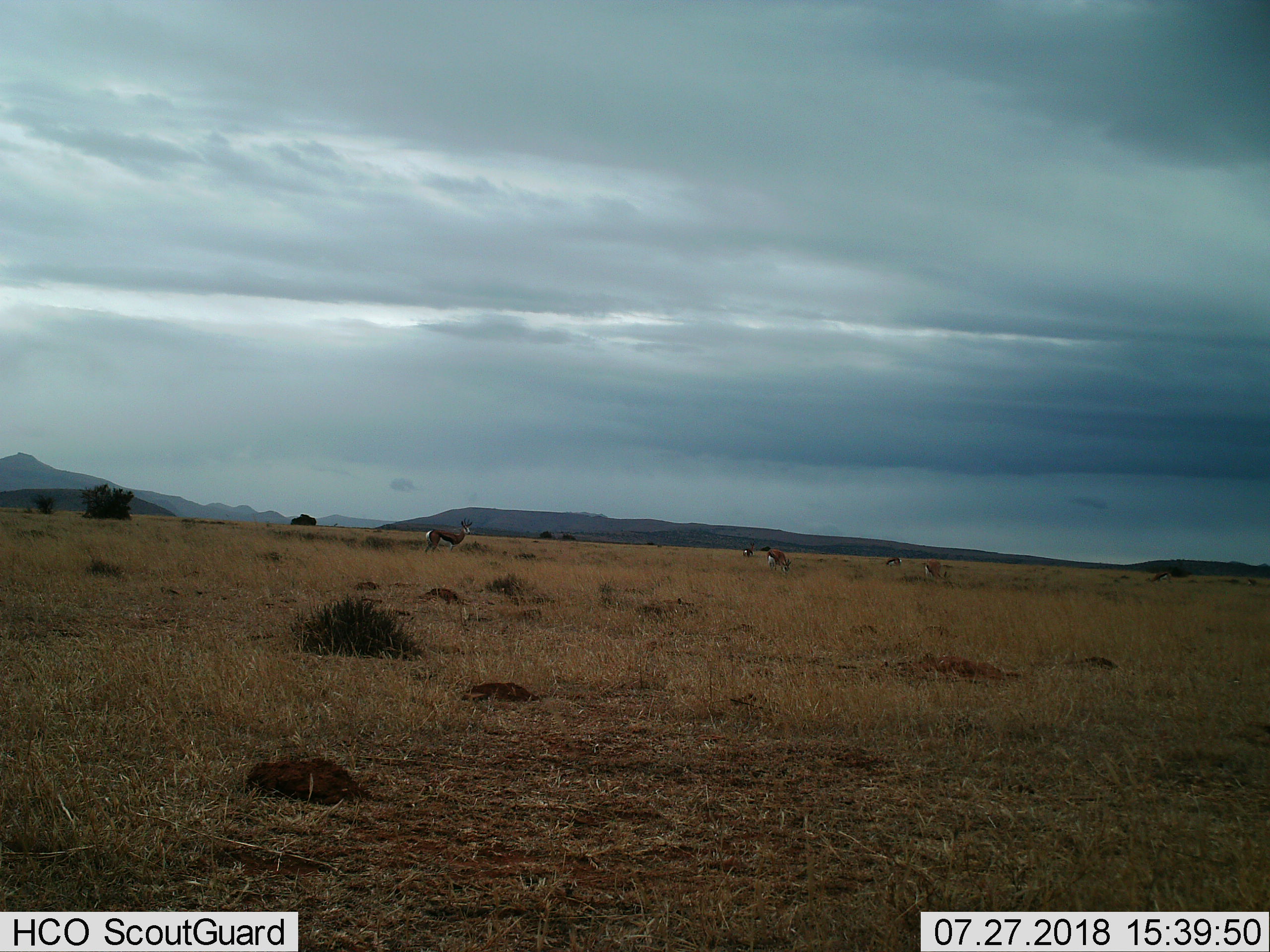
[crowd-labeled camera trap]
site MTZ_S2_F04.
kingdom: Animalia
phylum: Chordata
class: Mammalia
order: Artiodactyla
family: Bovidae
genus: Antidorcas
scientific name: Antidorcas marsupialis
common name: springbok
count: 6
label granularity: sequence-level